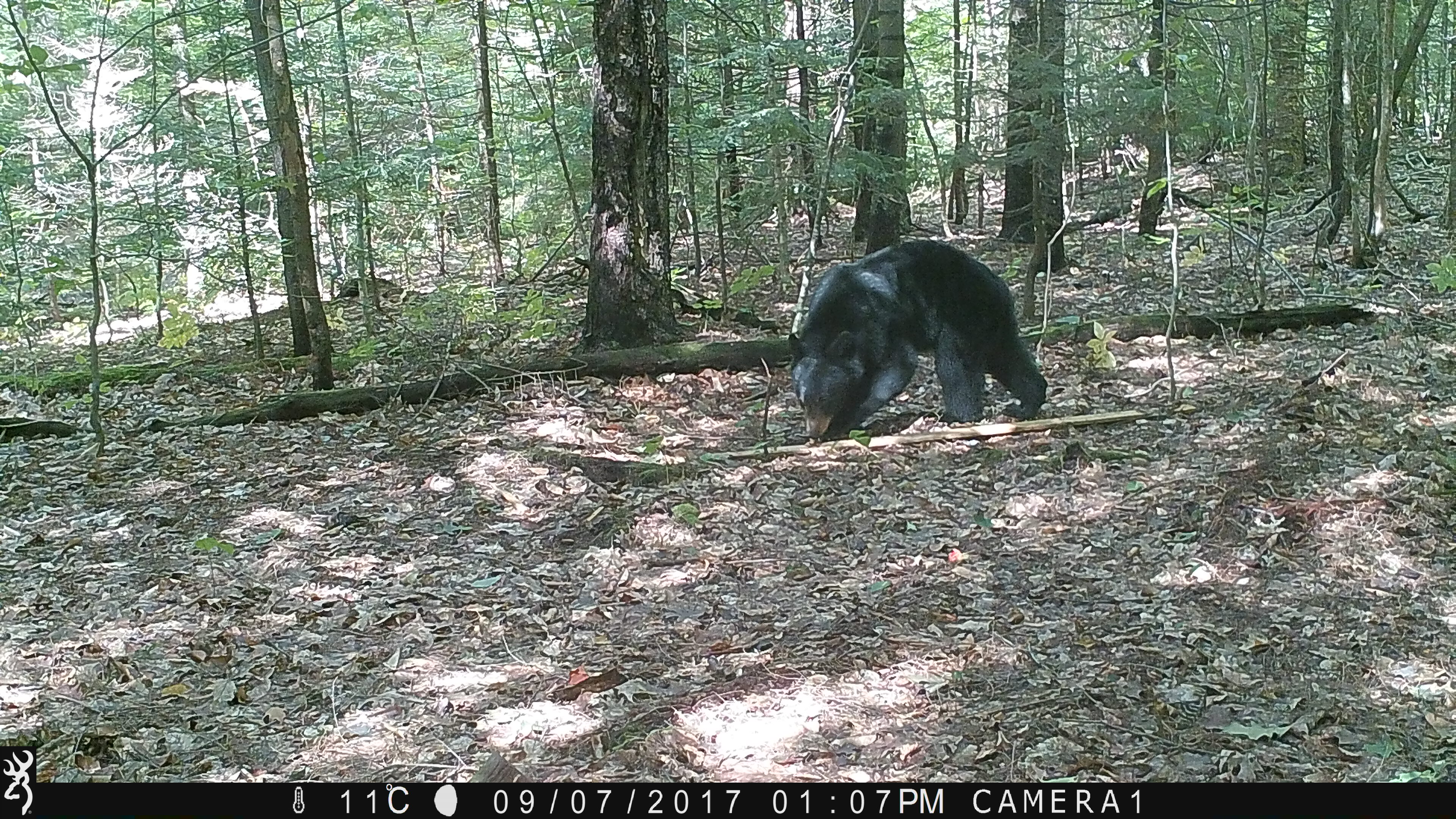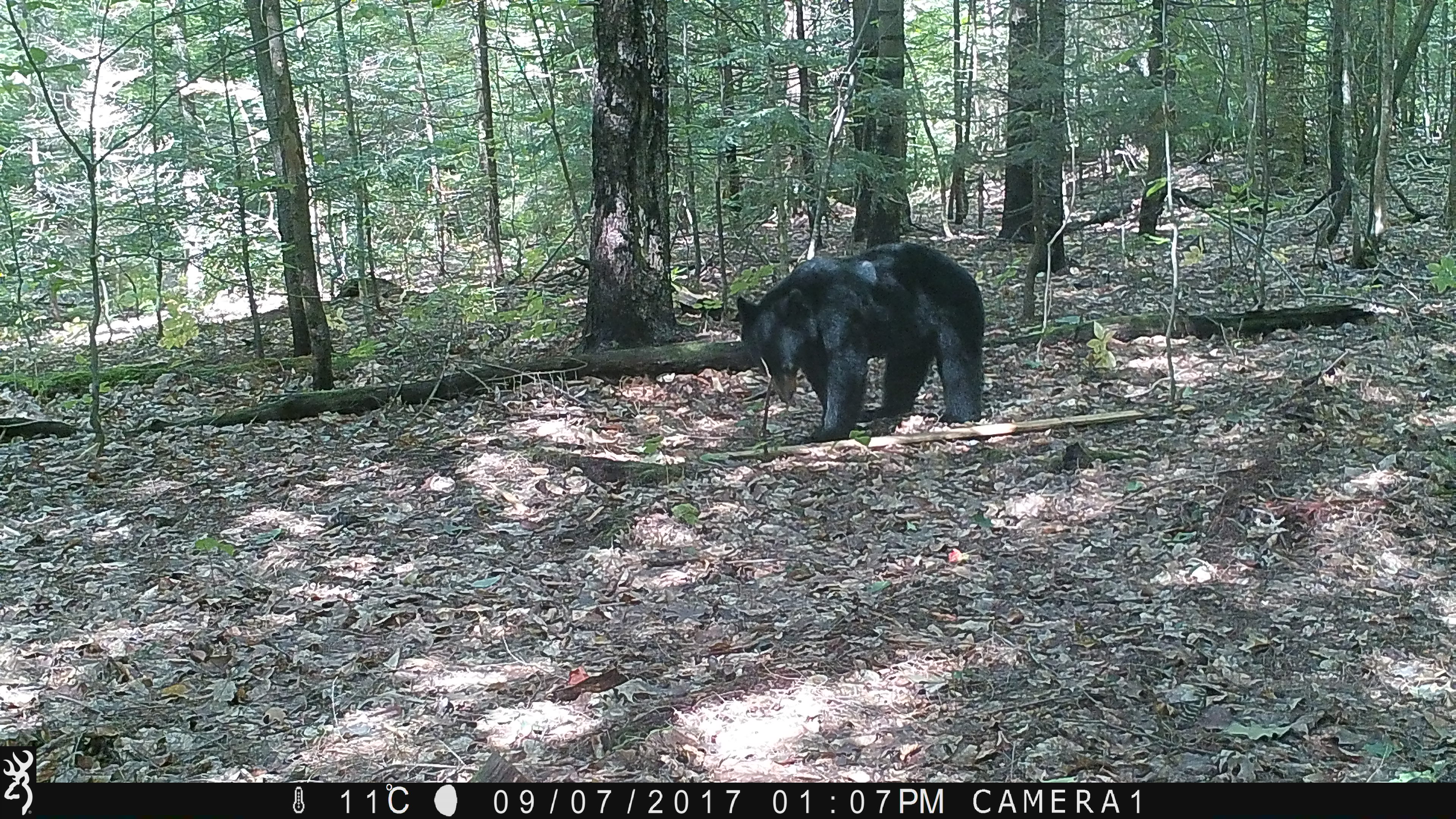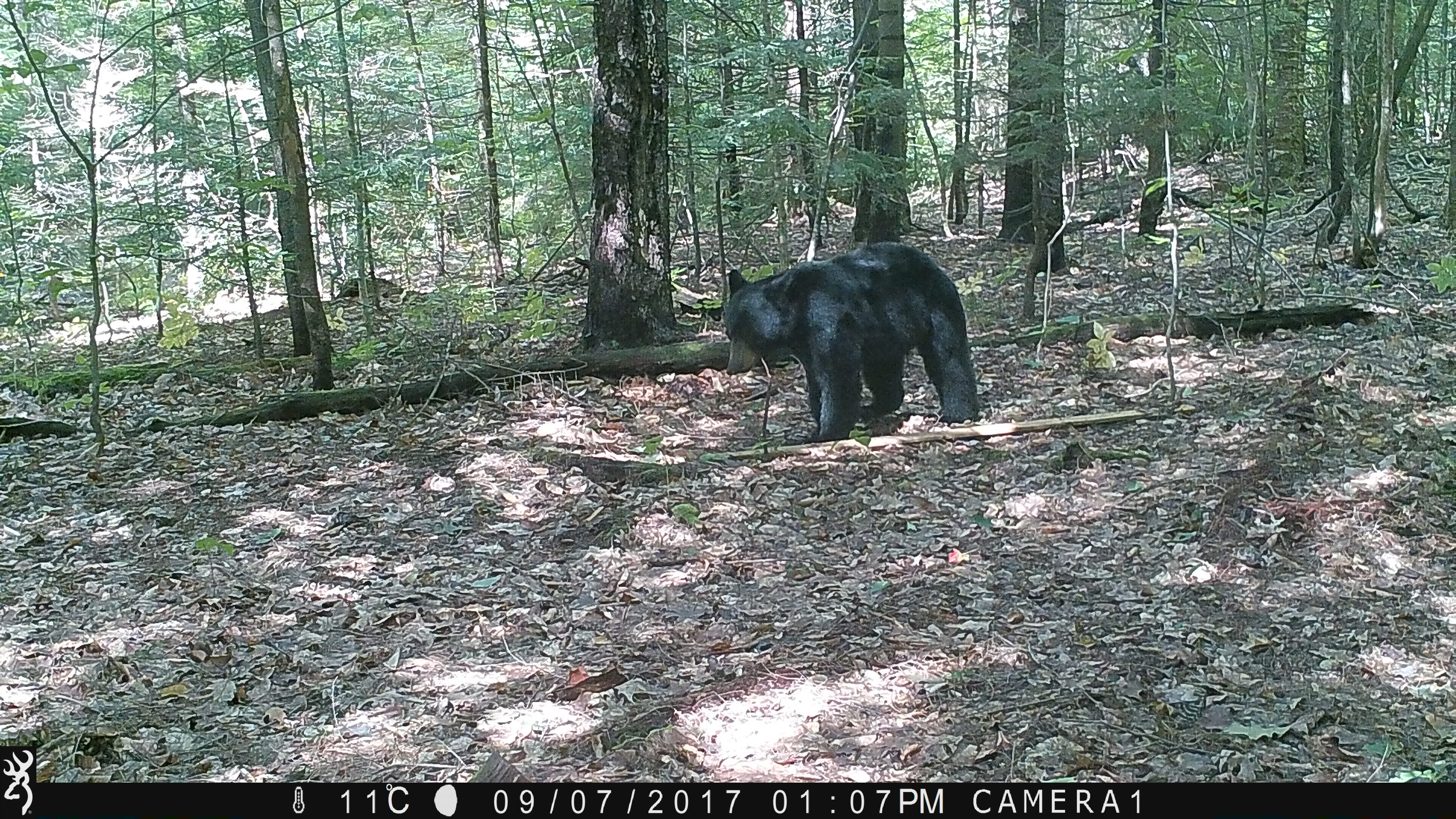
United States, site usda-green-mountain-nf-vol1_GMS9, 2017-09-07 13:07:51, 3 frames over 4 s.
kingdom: Animalia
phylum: Chordata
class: Mammalia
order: Carnivora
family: Ursidae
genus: Ursus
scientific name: Ursus americanus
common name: black bear